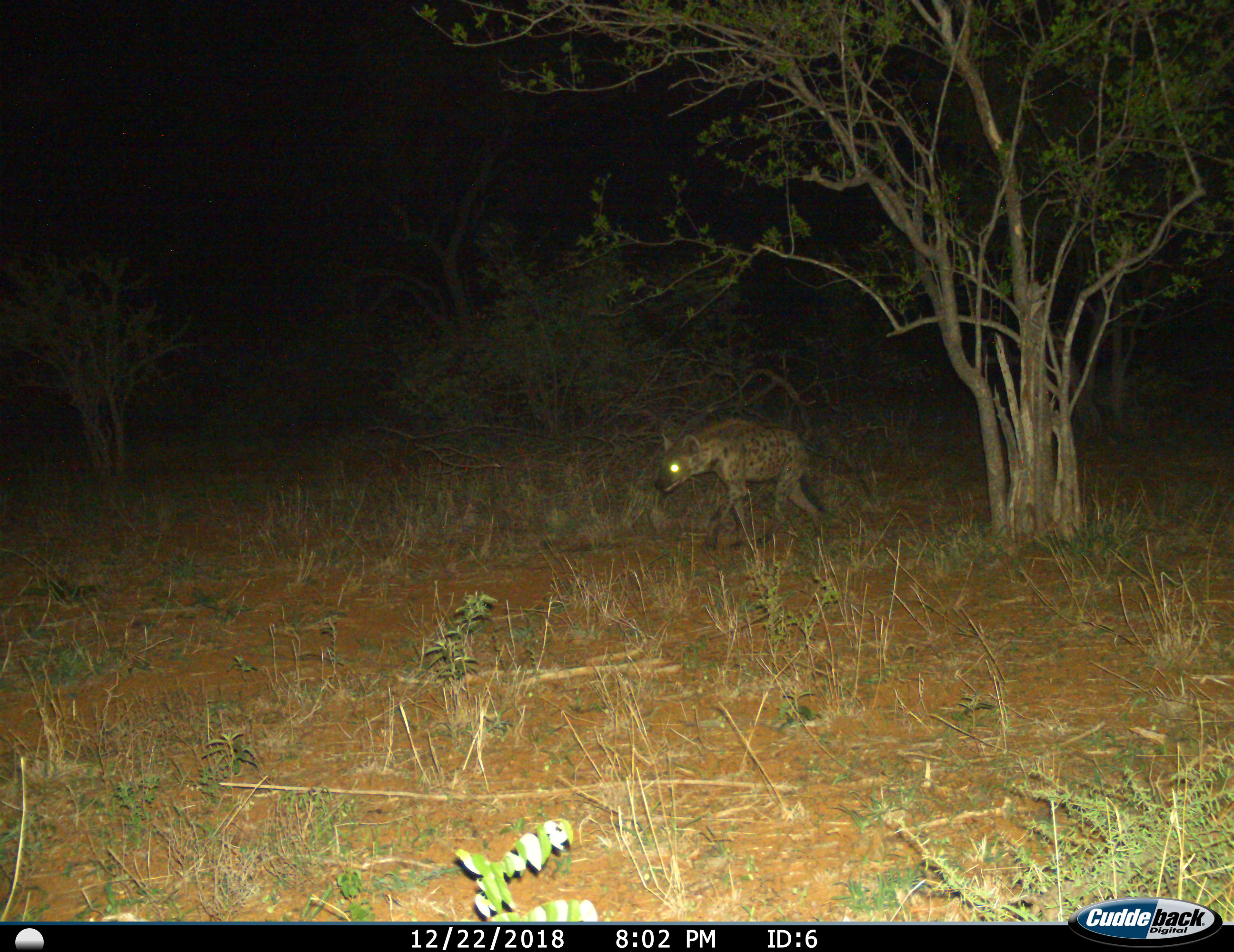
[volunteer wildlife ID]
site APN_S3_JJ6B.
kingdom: Animalia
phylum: Chordata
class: Mammalia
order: Carnivora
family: Hyaenidae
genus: Crocuta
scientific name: Crocuta crocuta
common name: spotted hyena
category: hyenaspotted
Hyenaspotted (spotted hyena) (Crocuta crocuta), count 1. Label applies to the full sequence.